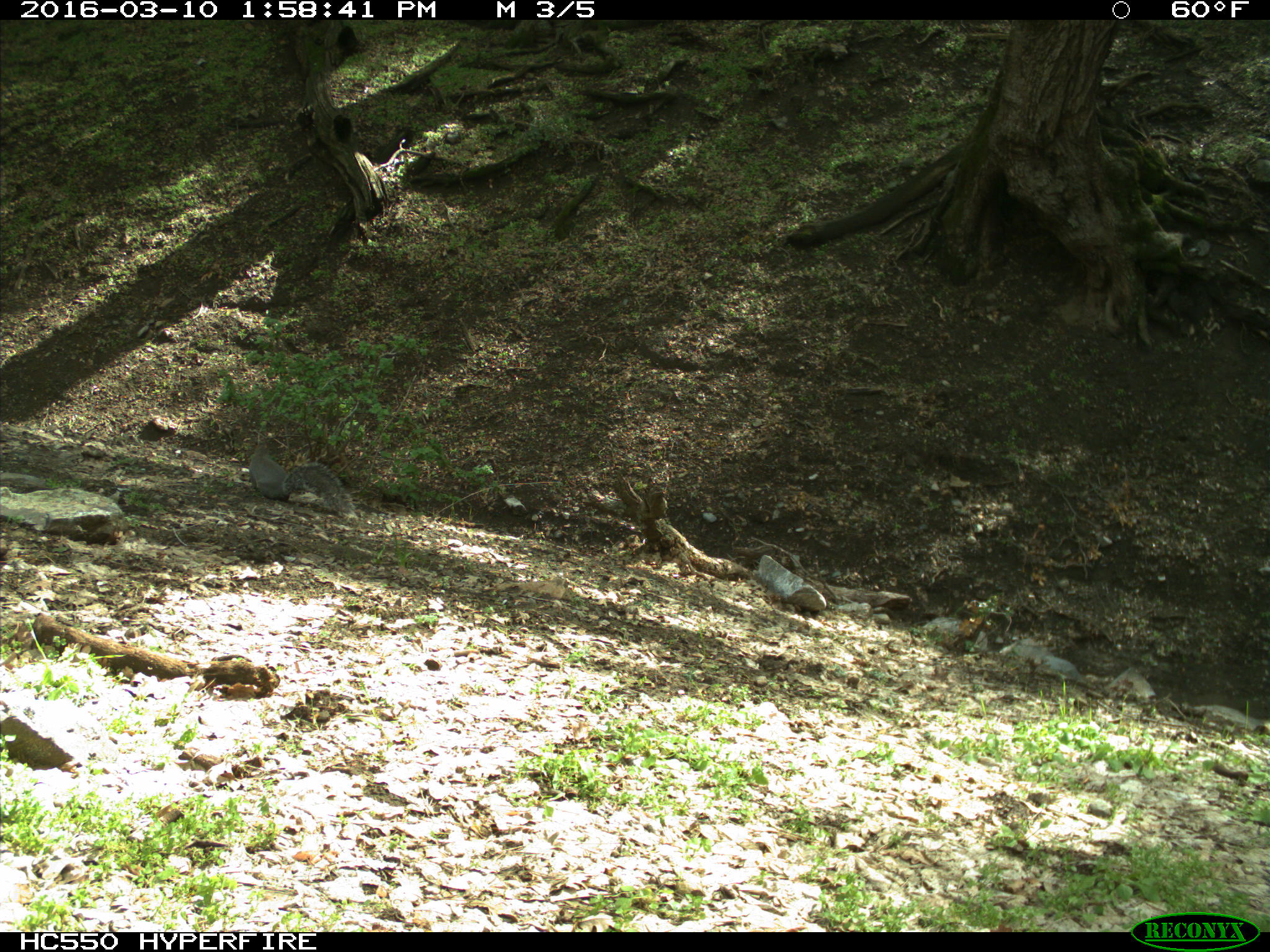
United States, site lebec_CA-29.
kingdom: Animalia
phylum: Chordata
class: Mammalia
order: Rodentia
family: Sciuridae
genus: Sciurus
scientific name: Sciurus carolinensis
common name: eastern gray squirrel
Sciurus carolinensis (eastern gray squirrel).